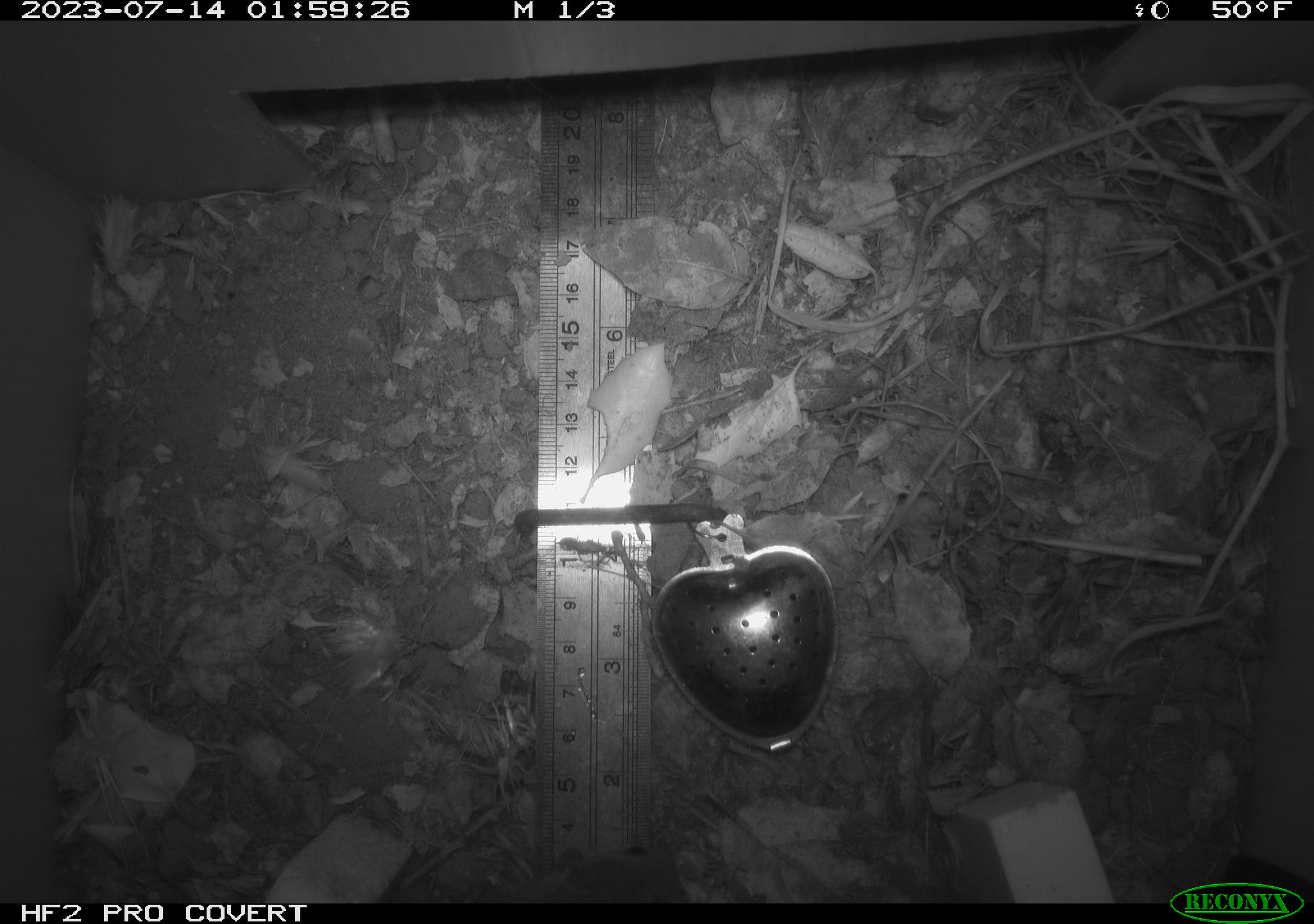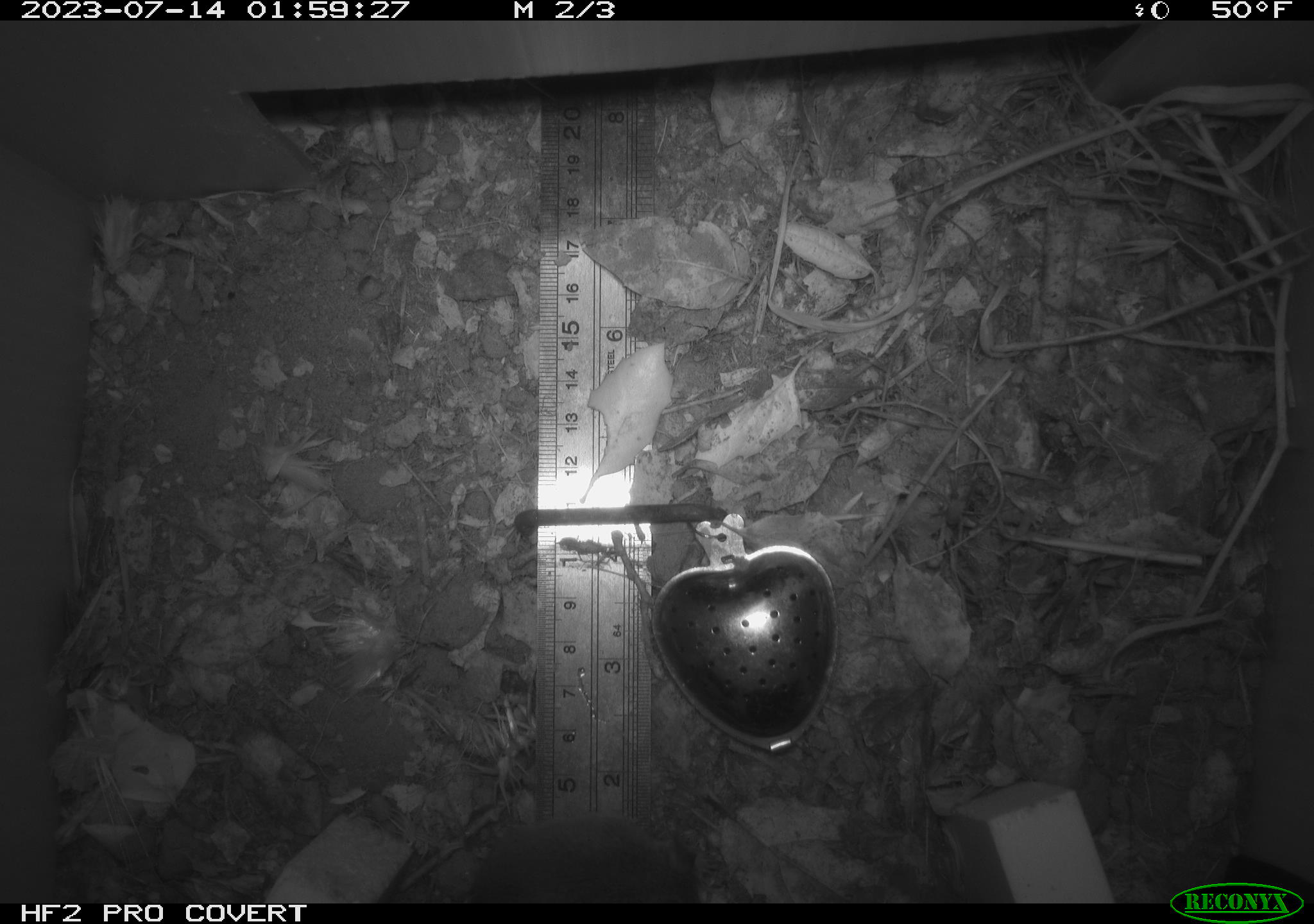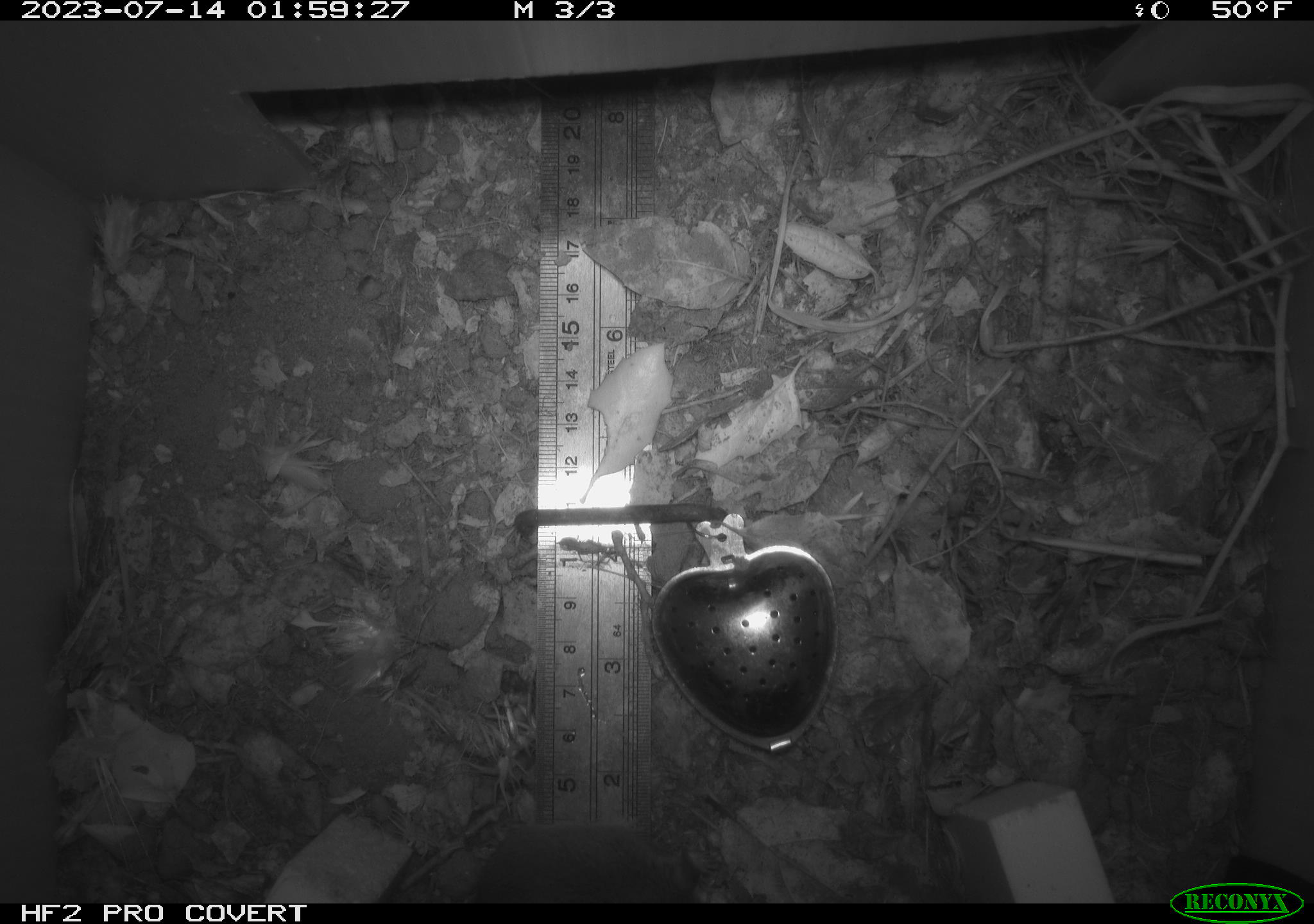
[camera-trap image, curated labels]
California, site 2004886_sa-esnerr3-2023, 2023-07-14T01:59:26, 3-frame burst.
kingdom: Animalia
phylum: Chordata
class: Mammalia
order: Rodentia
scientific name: Rodentia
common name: mouse species